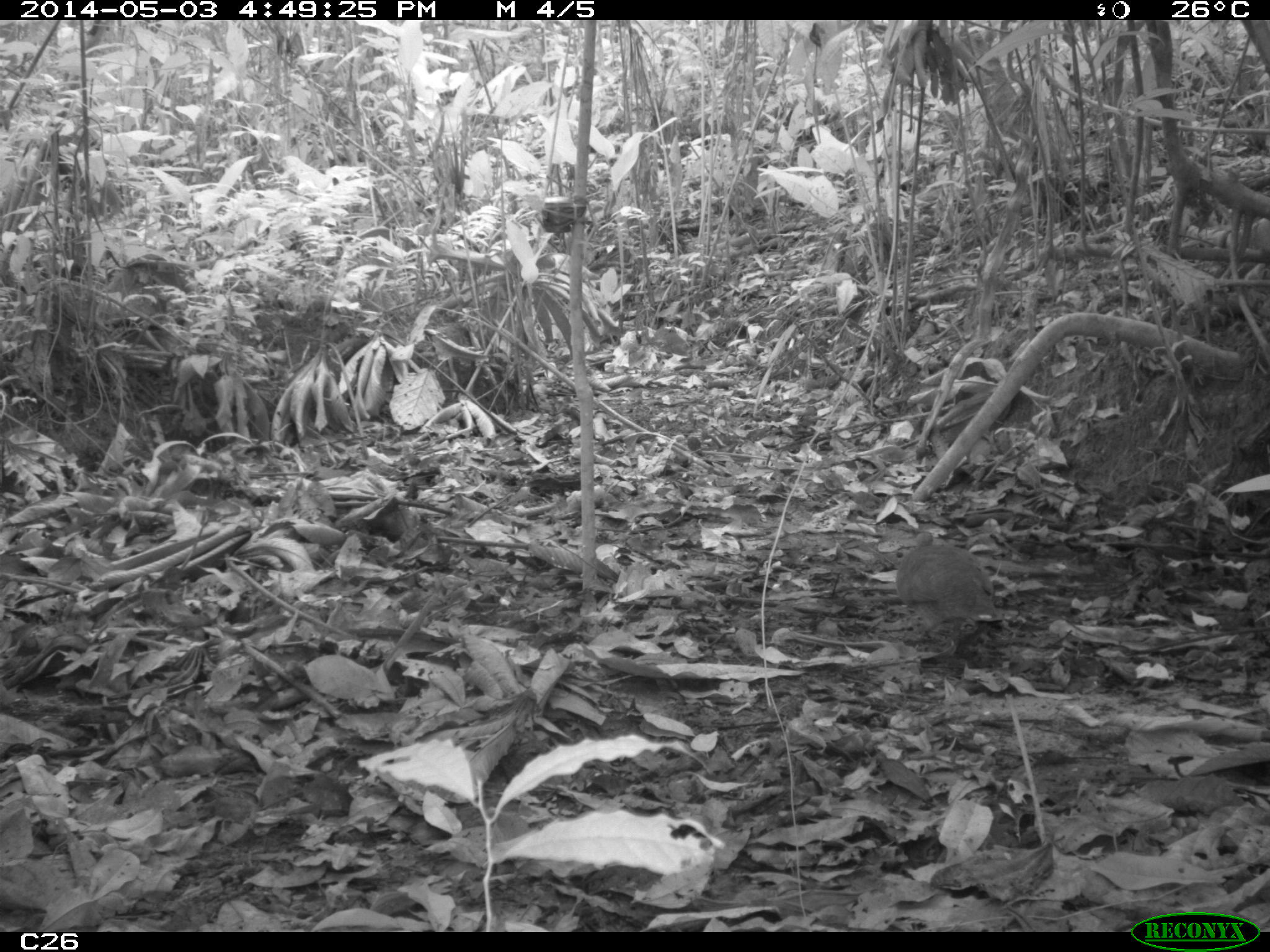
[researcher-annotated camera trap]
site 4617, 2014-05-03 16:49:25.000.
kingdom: Animalia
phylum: Chordata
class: Aves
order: Tinamiformes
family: Tinamidae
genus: Crypturellus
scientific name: Crypturellus soui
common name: little tinamou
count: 1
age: adult